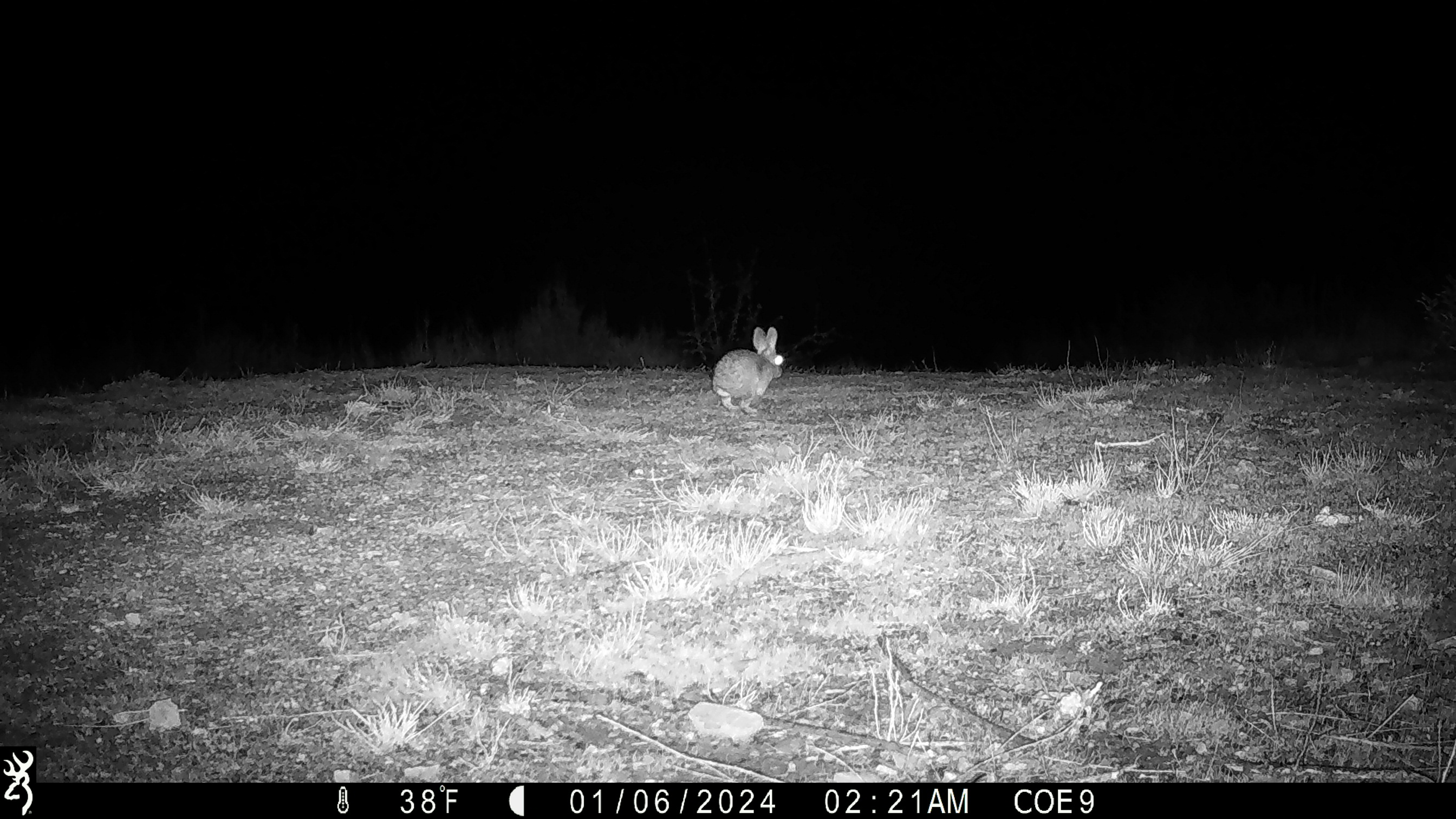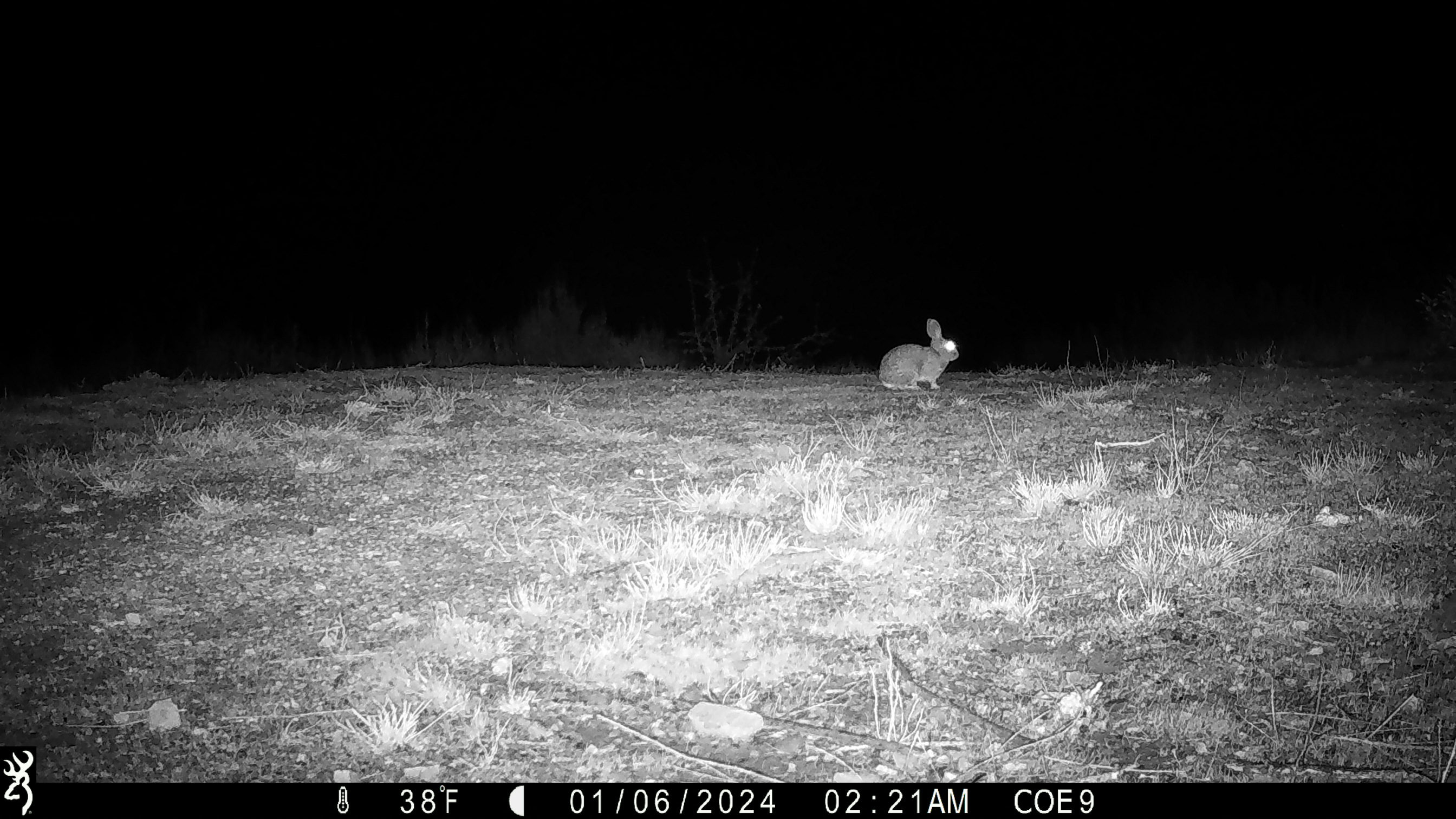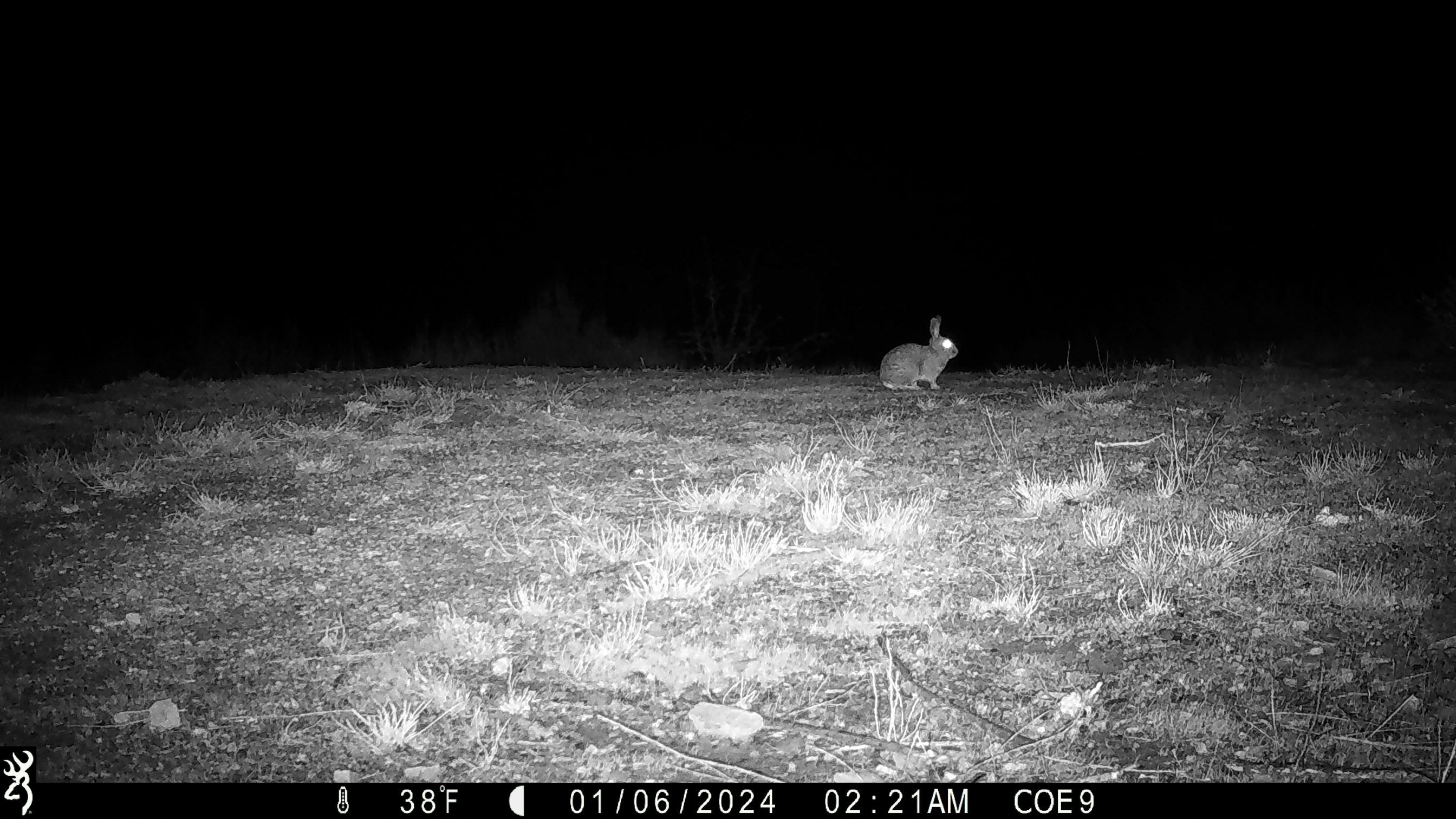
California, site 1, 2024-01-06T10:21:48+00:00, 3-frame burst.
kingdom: Animalia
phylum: Chordata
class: Mammalia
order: Lagomorpha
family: Leporidae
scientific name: Leporidae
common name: rabbit